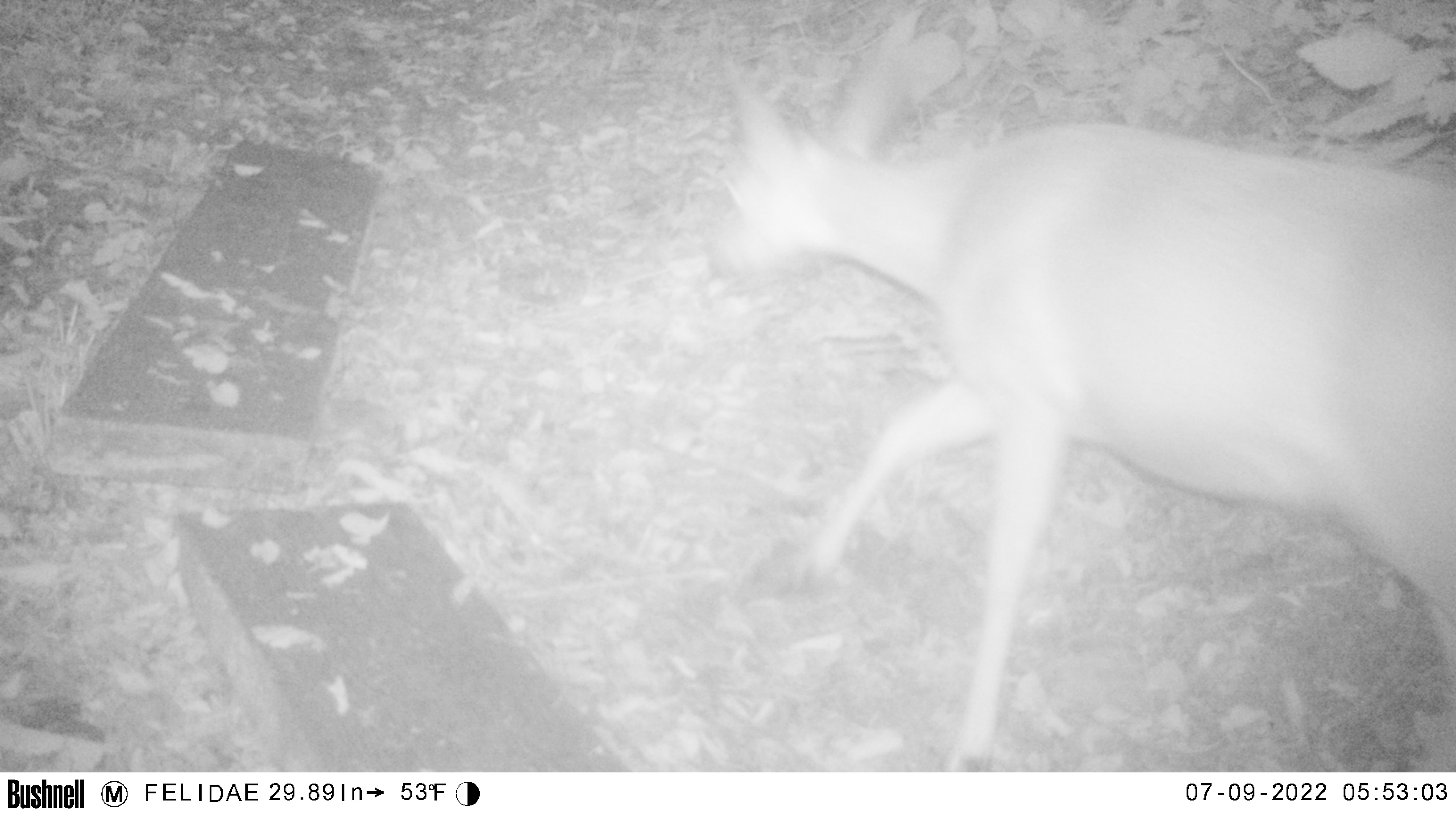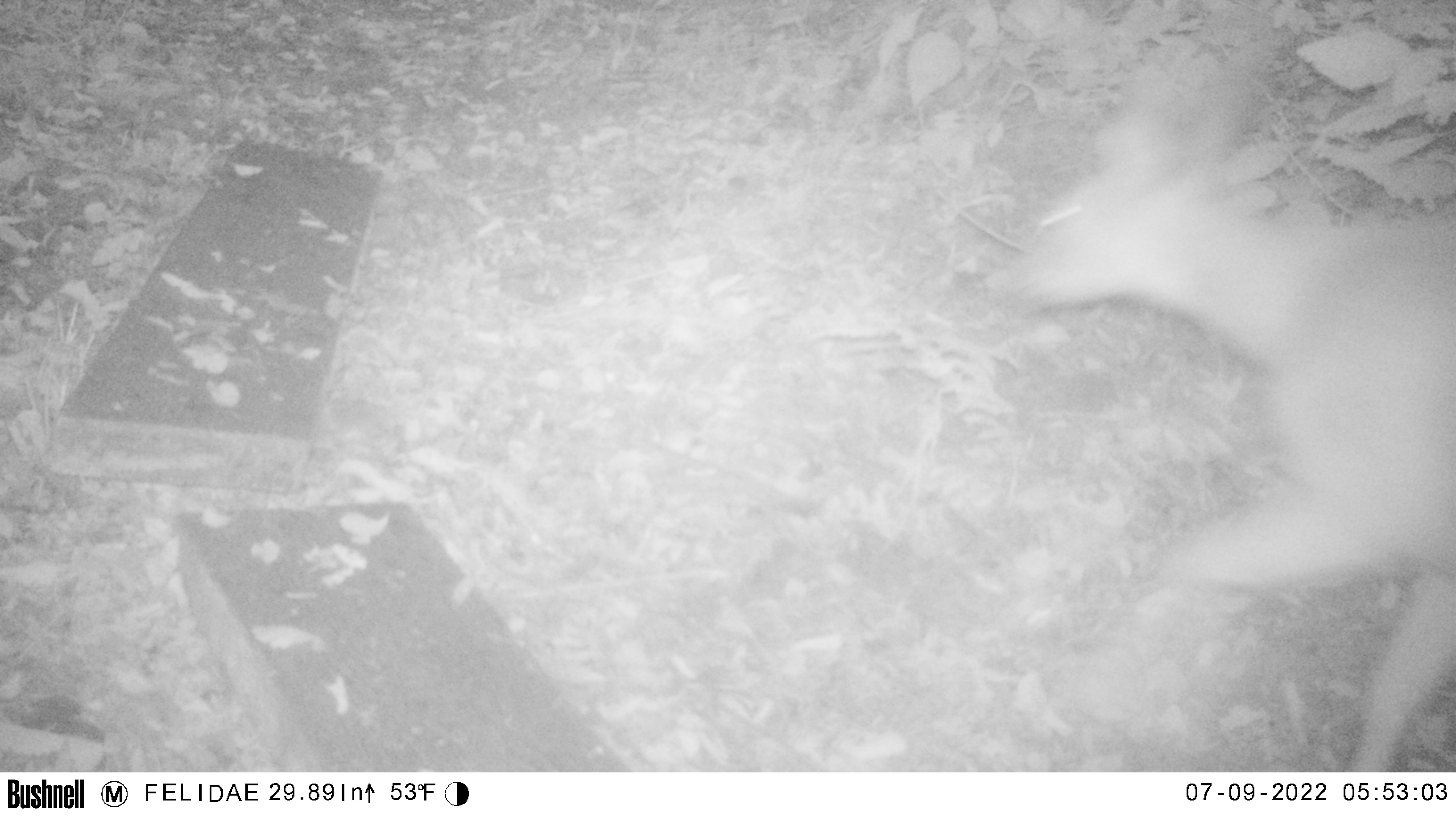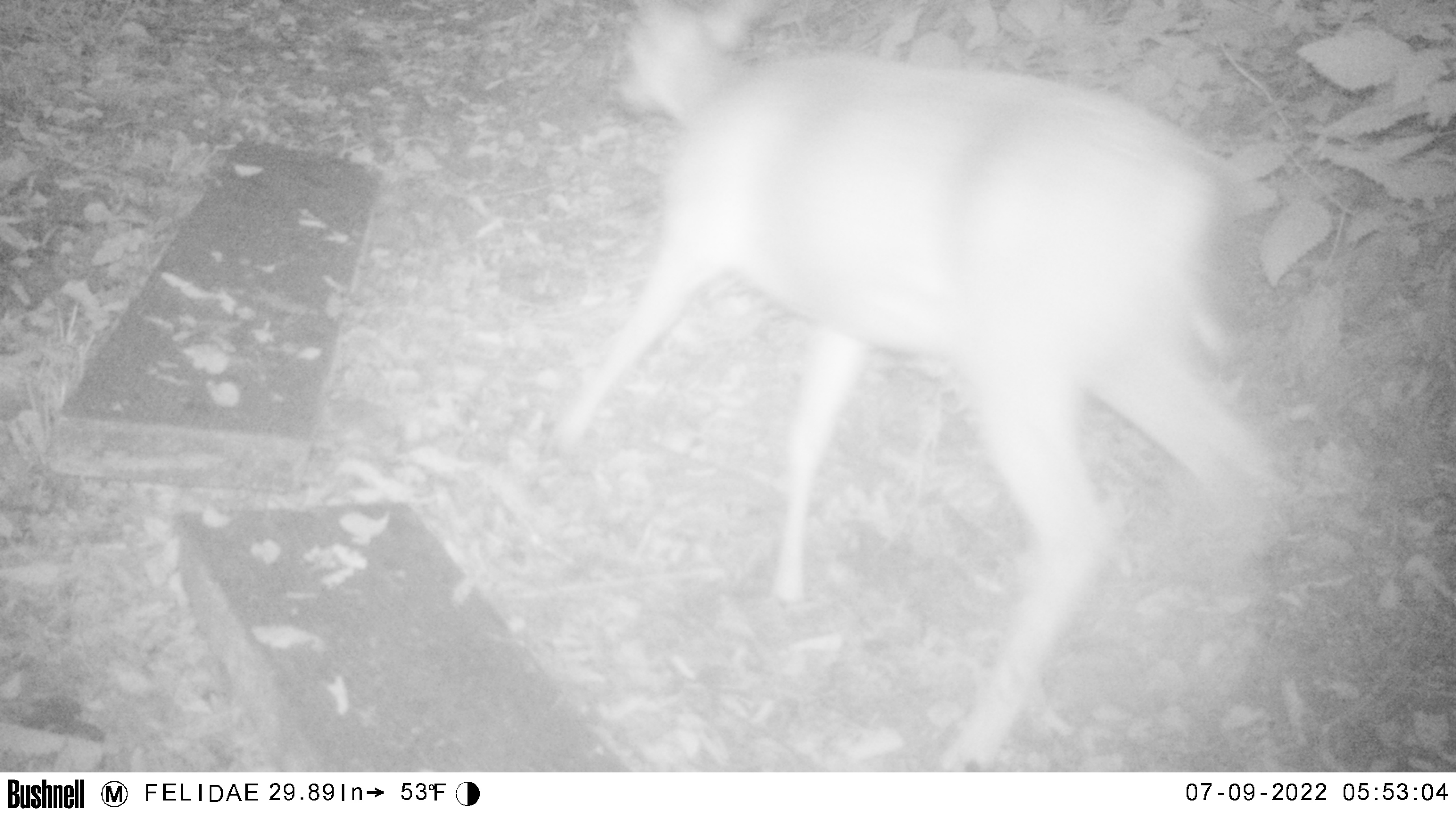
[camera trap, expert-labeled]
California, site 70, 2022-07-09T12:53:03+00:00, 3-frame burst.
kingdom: Animalia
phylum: Chordata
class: Mammalia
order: Artiodactyla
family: Cervidae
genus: Odocoileus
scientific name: Odocoileus hemionus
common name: mule deer